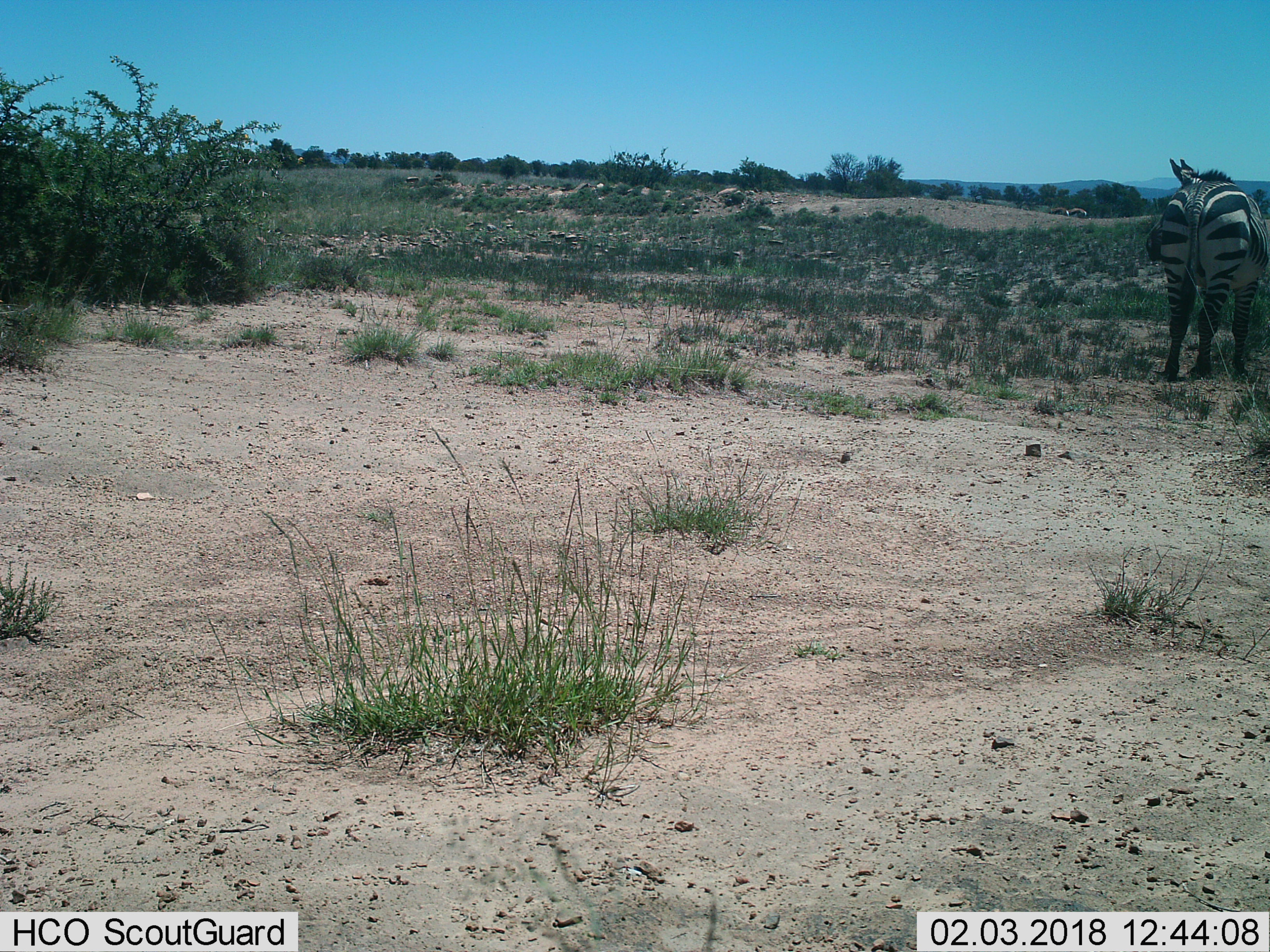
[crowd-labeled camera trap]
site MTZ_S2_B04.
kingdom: Animalia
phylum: Chordata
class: Mammalia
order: Perissodactyla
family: Equidae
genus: Equus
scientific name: Equus zebra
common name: mountain zebra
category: zebramountain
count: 1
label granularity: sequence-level